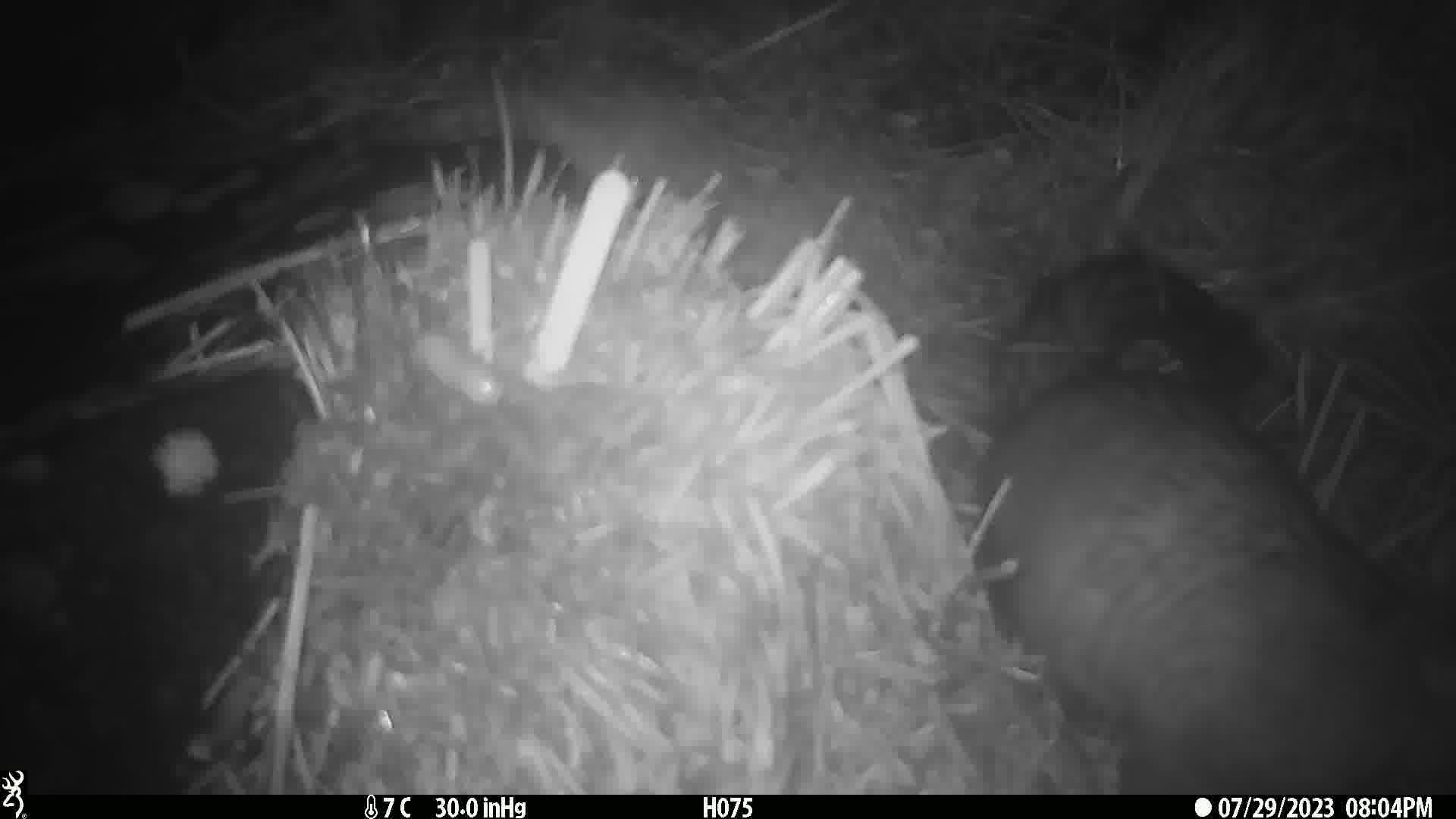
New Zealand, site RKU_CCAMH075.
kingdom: Animalia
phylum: Chordata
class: Mammalia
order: Diprotodontia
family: Phalangeridae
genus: Trichosurus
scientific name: Trichosurus vulpecula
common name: common brushtail possum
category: possum